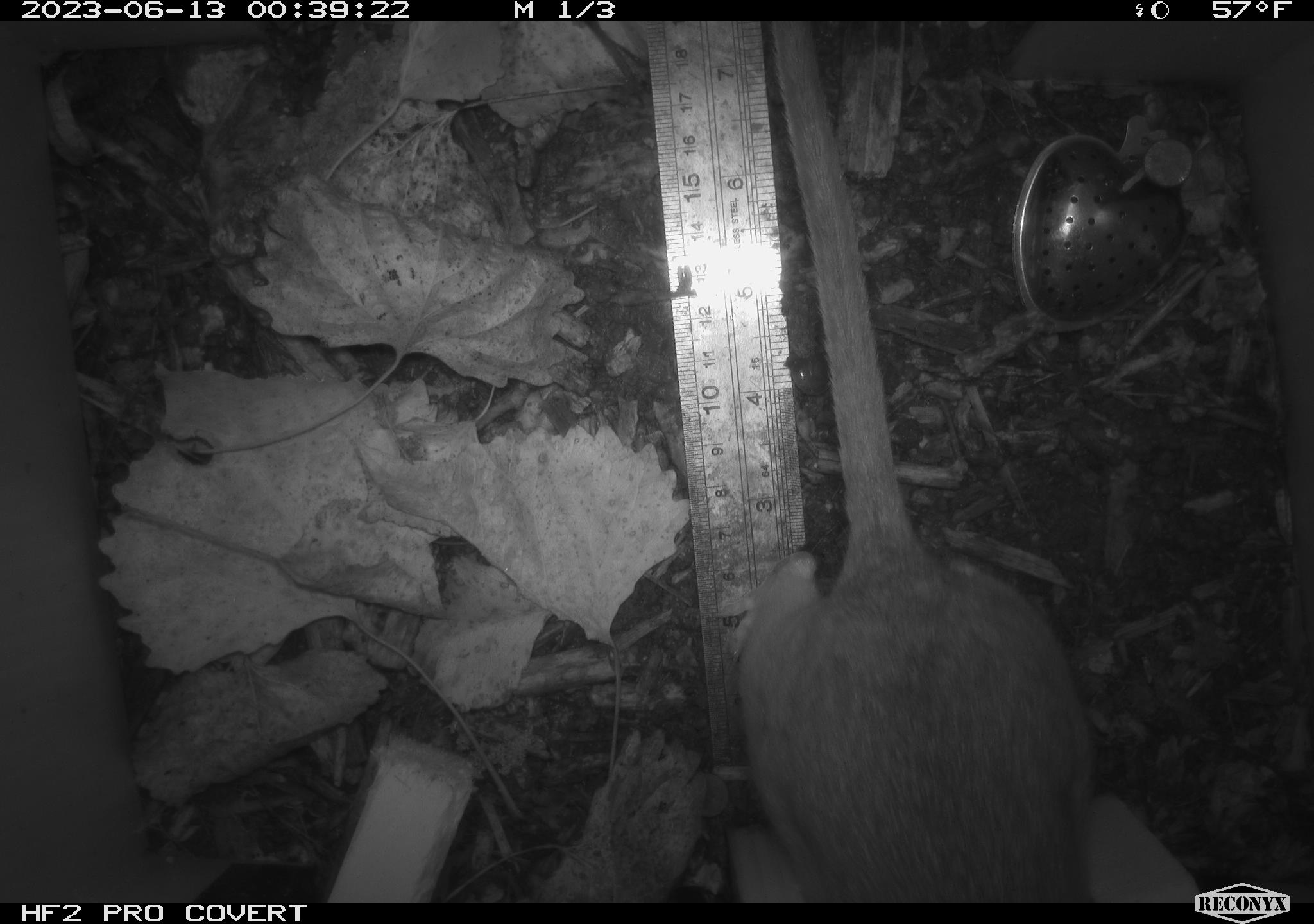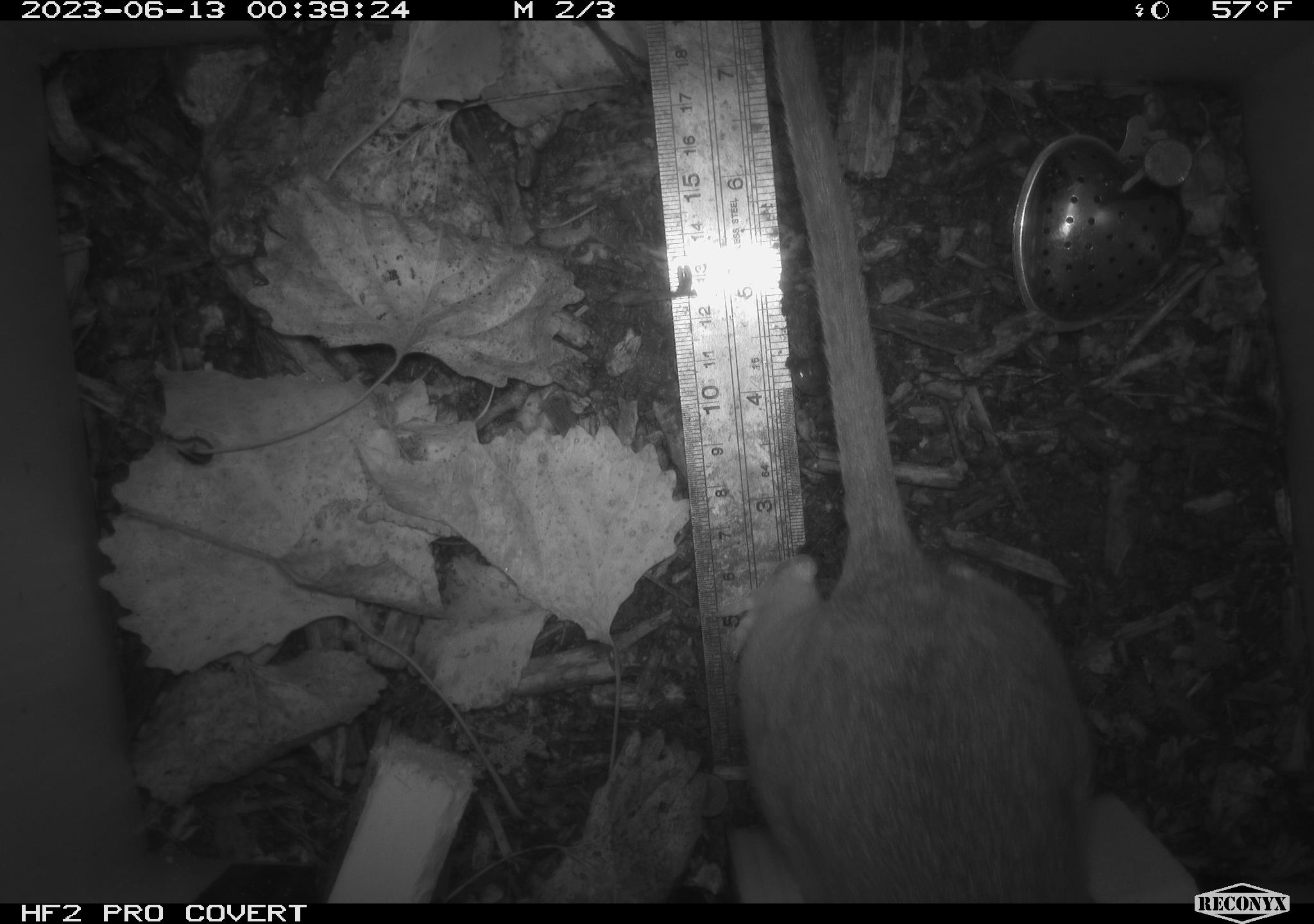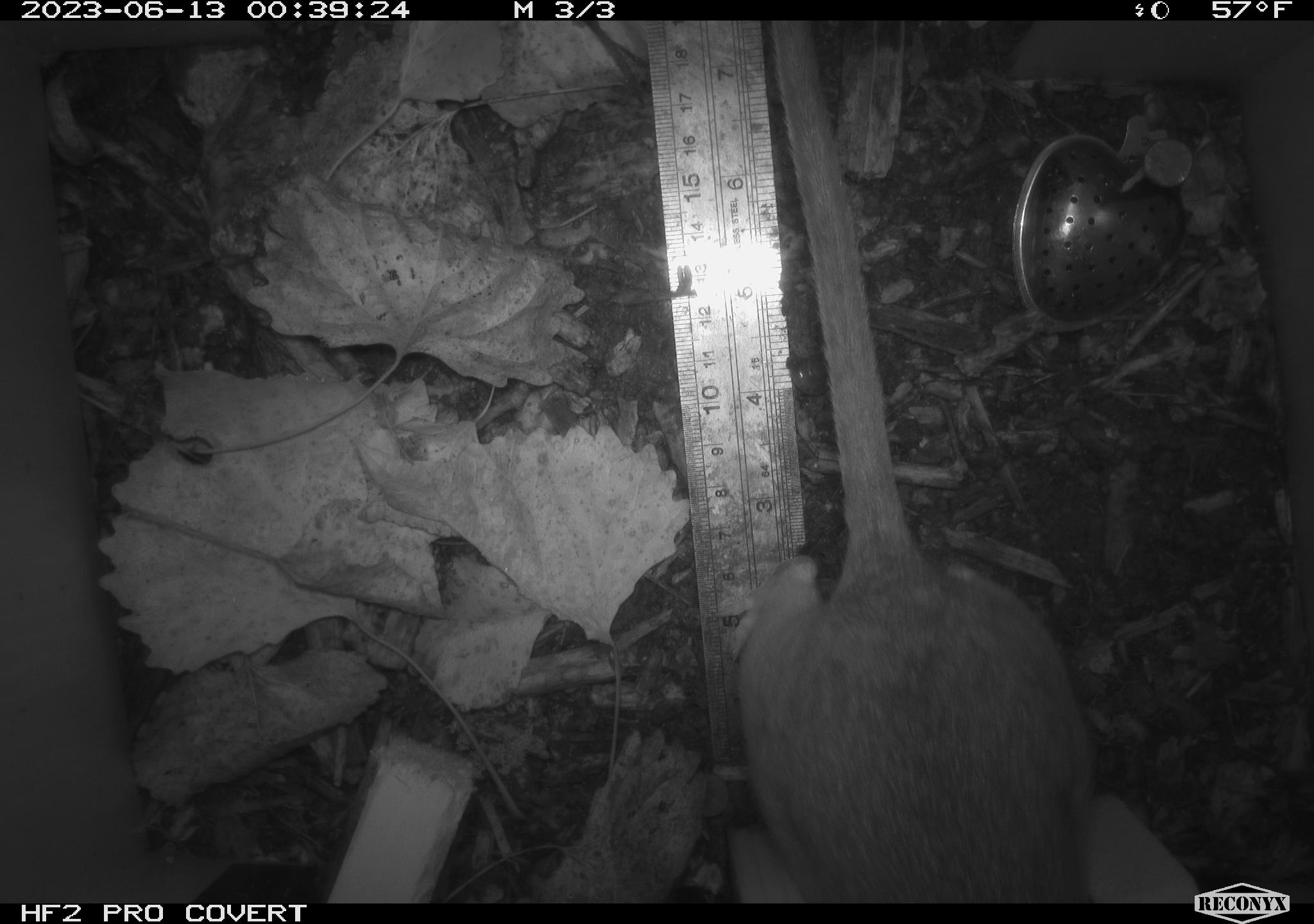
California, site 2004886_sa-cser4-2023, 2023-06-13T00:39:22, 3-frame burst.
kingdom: Animalia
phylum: Chordata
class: Mammalia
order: Rodentia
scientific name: Rodentia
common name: woodrat or rat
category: woodrat or rat species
Woodrat or rat species (woodrat or rat) (Rodentia).